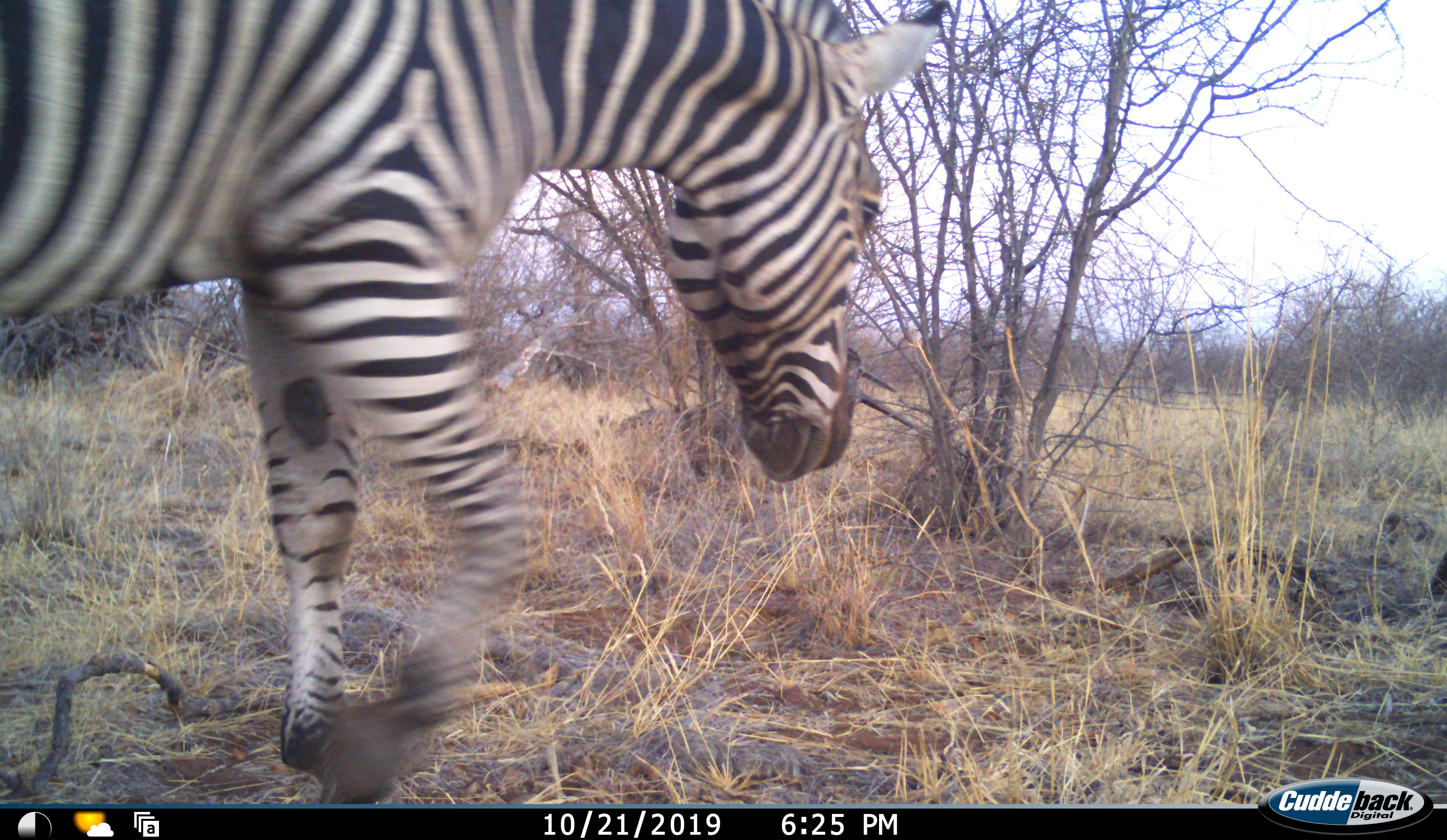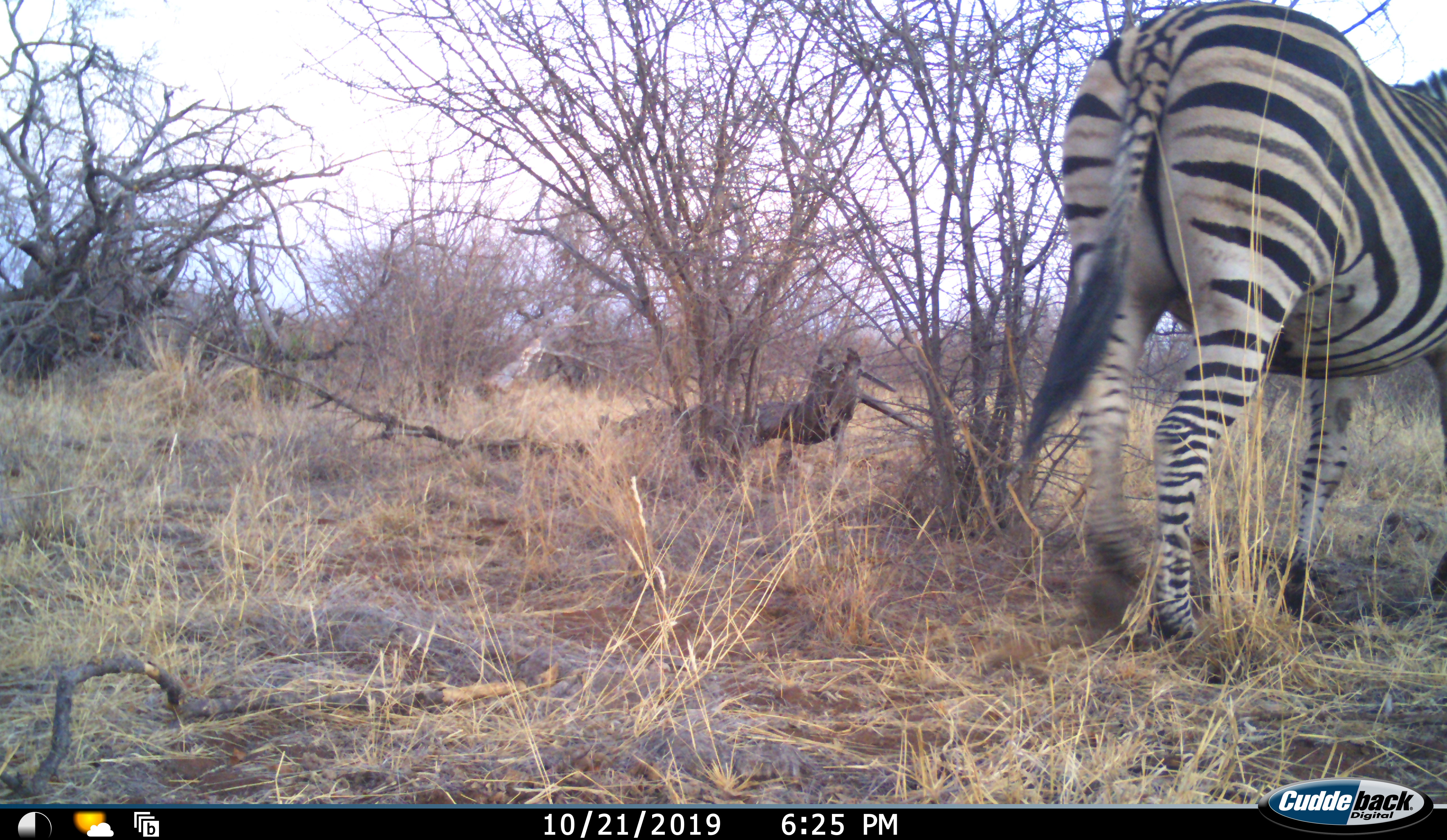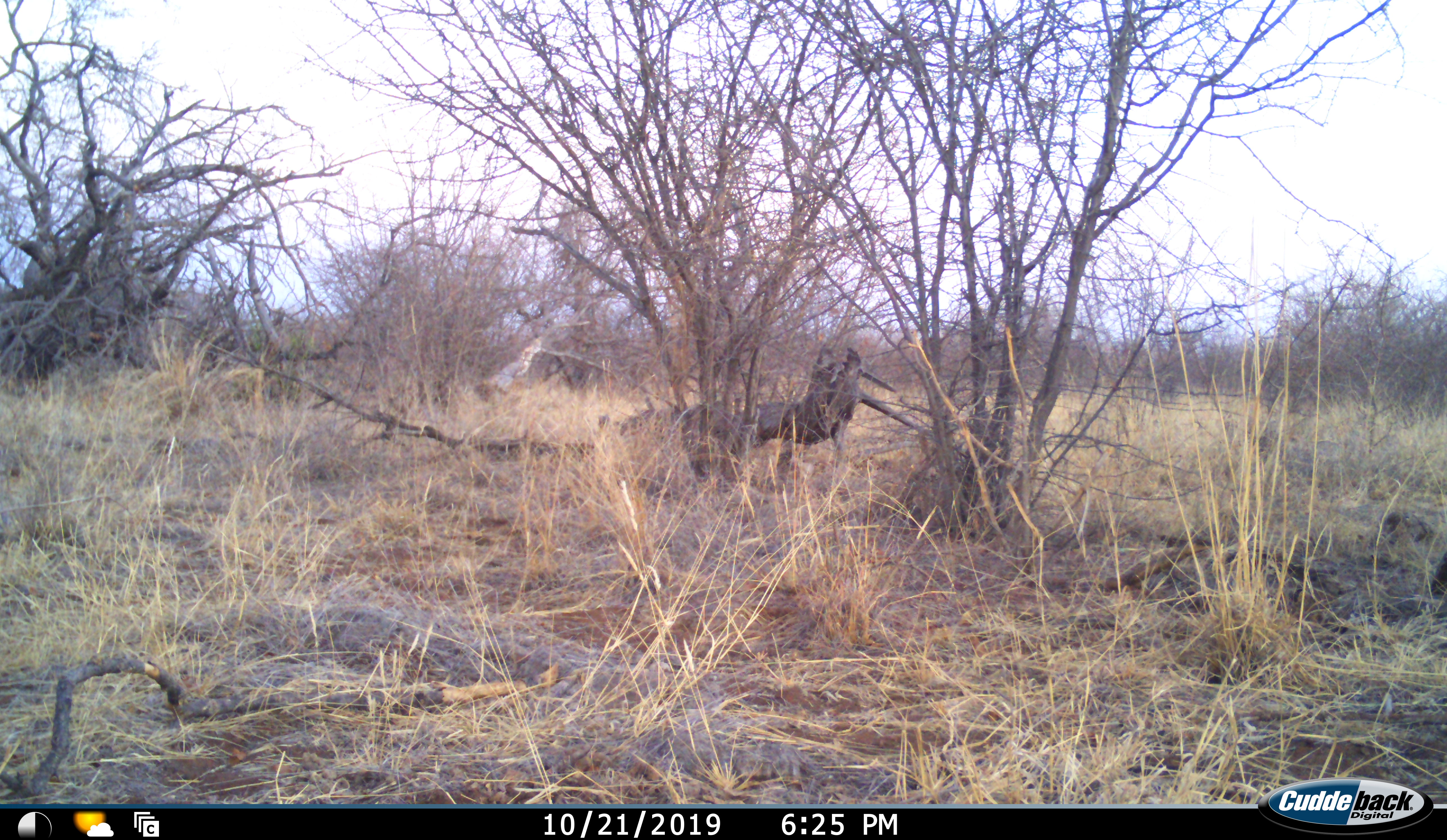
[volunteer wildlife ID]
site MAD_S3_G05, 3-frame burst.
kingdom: Animalia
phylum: Chordata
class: Mammalia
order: Perissodactyla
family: Equidae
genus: Equus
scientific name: Equus quagga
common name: plains zebra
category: zebraplains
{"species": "zebraplains (plains zebra) (Equus quagga)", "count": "1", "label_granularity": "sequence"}